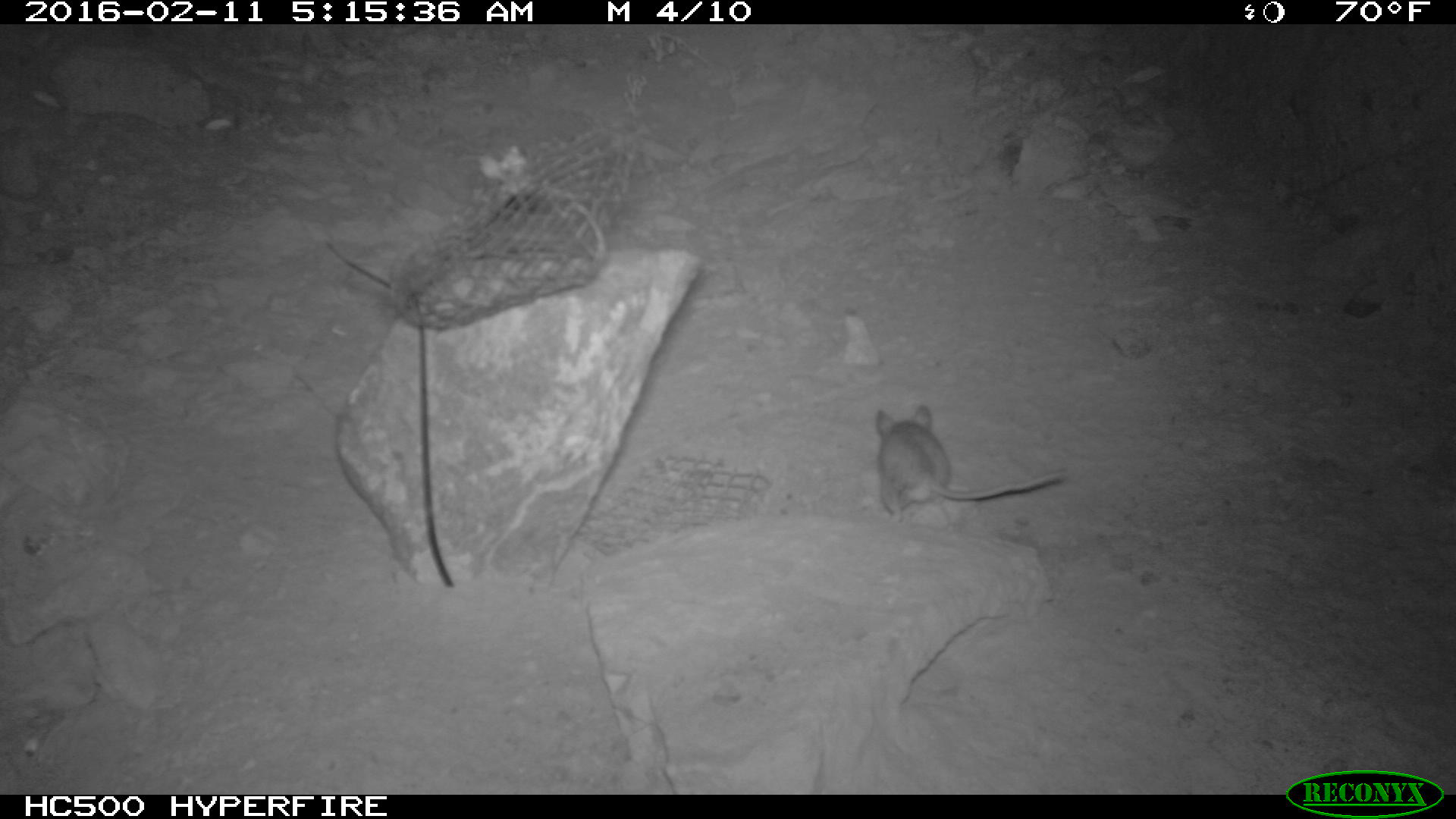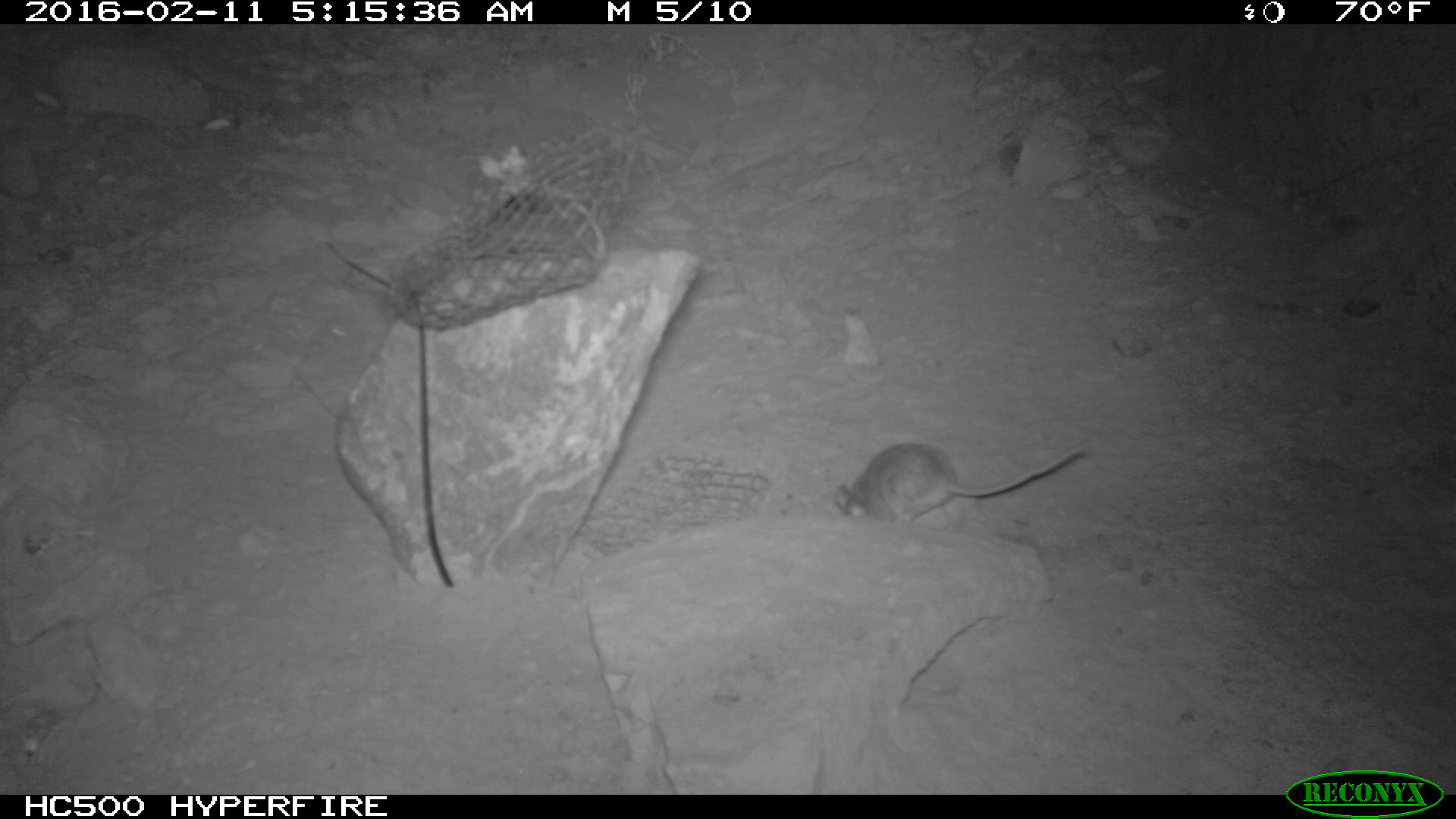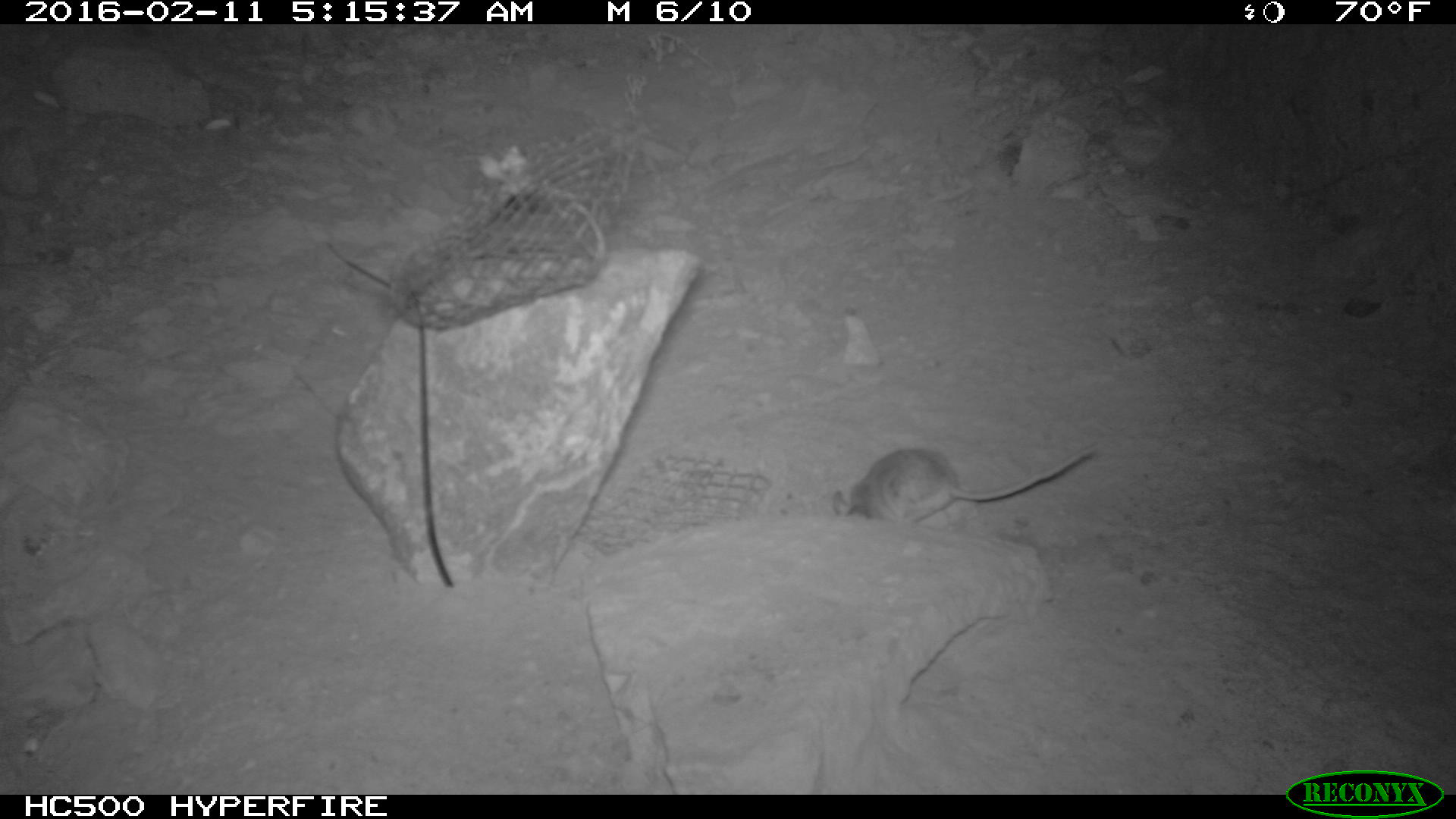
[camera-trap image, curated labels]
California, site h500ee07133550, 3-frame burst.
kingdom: Animalia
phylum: Chordata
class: Mammalia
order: Rodentia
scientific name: Rodentia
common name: rodent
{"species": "rodent (Rodentia)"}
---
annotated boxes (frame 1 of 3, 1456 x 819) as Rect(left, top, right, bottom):
rodent: Rect(876, 402, 1068, 527)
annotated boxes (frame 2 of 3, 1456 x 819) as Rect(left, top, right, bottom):
rodent: Rect(833, 441, 1084, 522)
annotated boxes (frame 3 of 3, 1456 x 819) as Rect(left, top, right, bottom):
rodent: Rect(832, 443, 1099, 525)